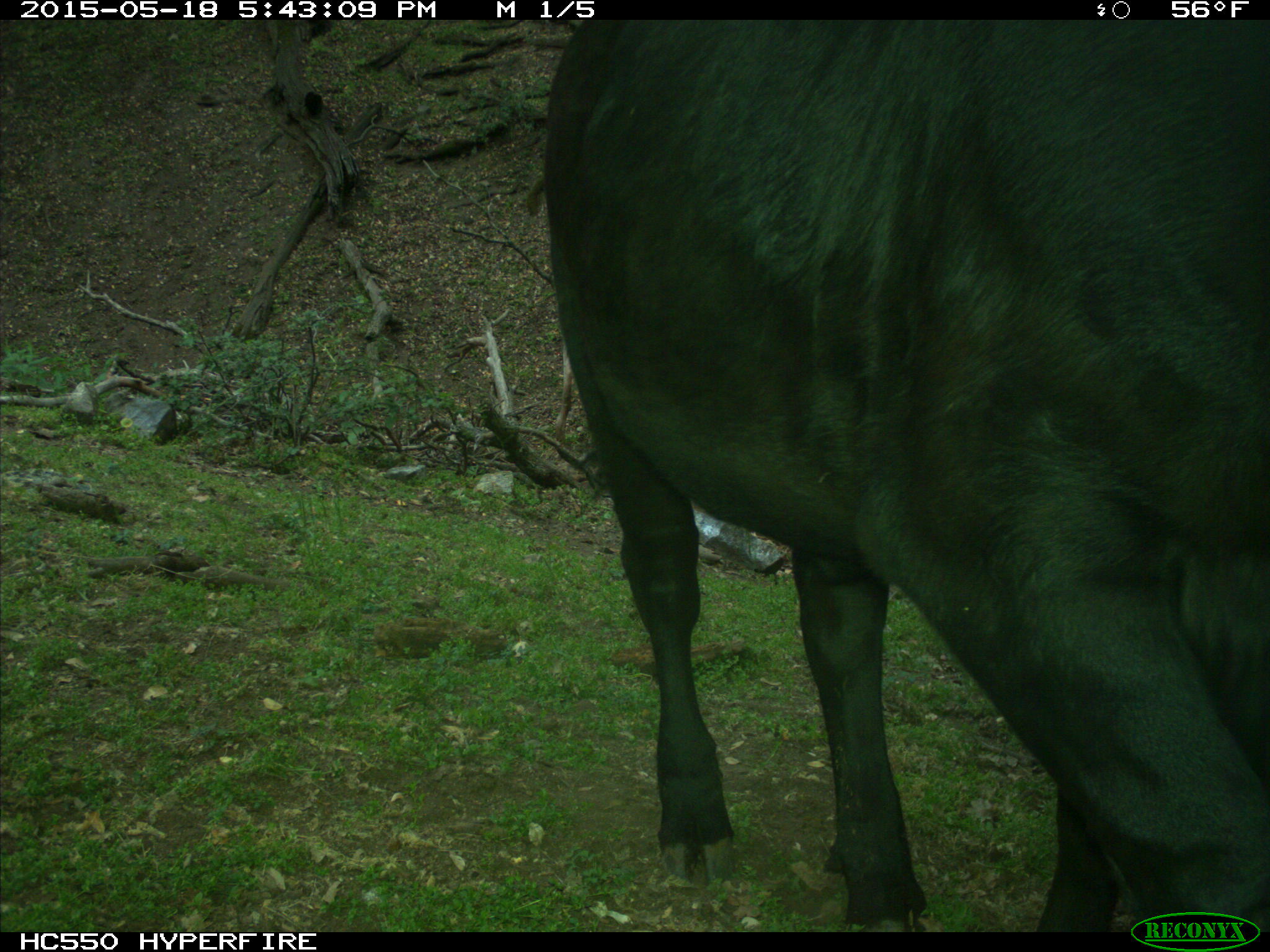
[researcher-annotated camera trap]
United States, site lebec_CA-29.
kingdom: Animalia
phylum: Chordata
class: Mammalia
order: Artiodactyla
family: Bovidae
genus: Bos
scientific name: Bos taurus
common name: domestic cow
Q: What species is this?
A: Bos taurus (domestic cow).